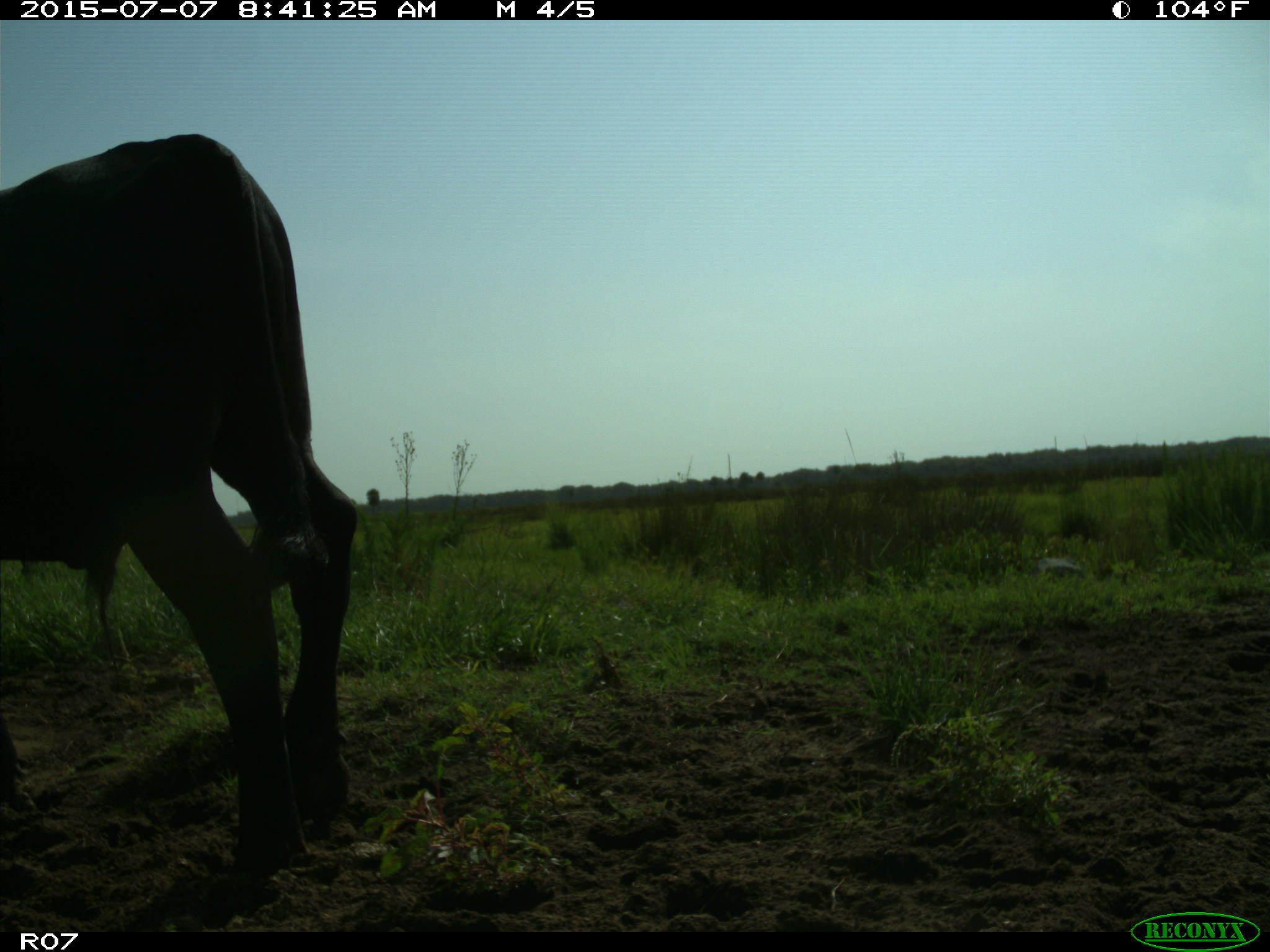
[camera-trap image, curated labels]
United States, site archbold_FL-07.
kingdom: Animalia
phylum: Chordata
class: Mammalia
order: Artiodactyla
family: Bovidae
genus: Bos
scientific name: Bos taurus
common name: domestic cow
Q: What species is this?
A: Bos taurus (domestic cow).